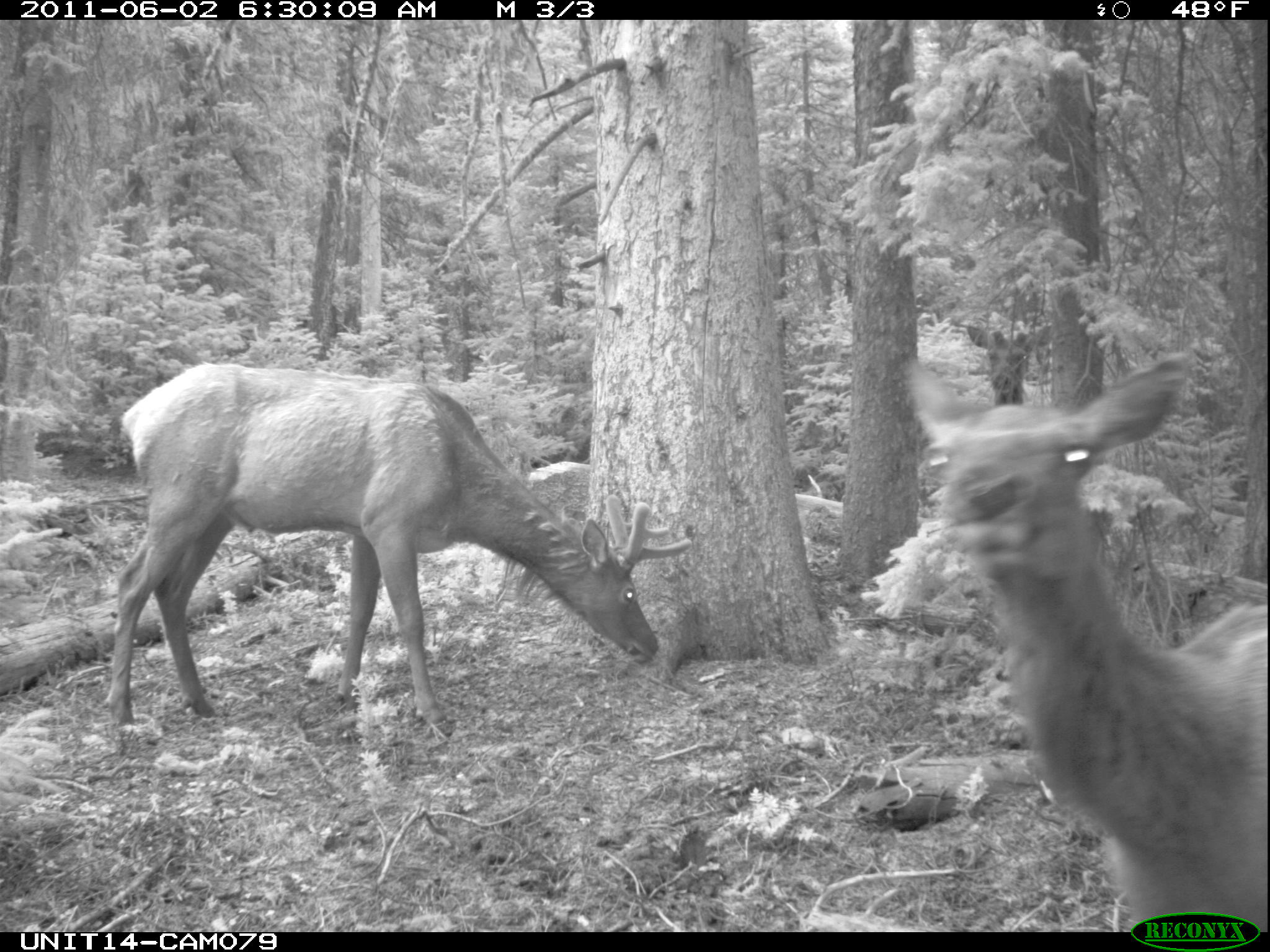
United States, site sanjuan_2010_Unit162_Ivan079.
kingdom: Animalia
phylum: Chordata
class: Mammalia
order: Artiodactyla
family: Cervidae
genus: Cervus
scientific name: Cervus elaphus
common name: red deer